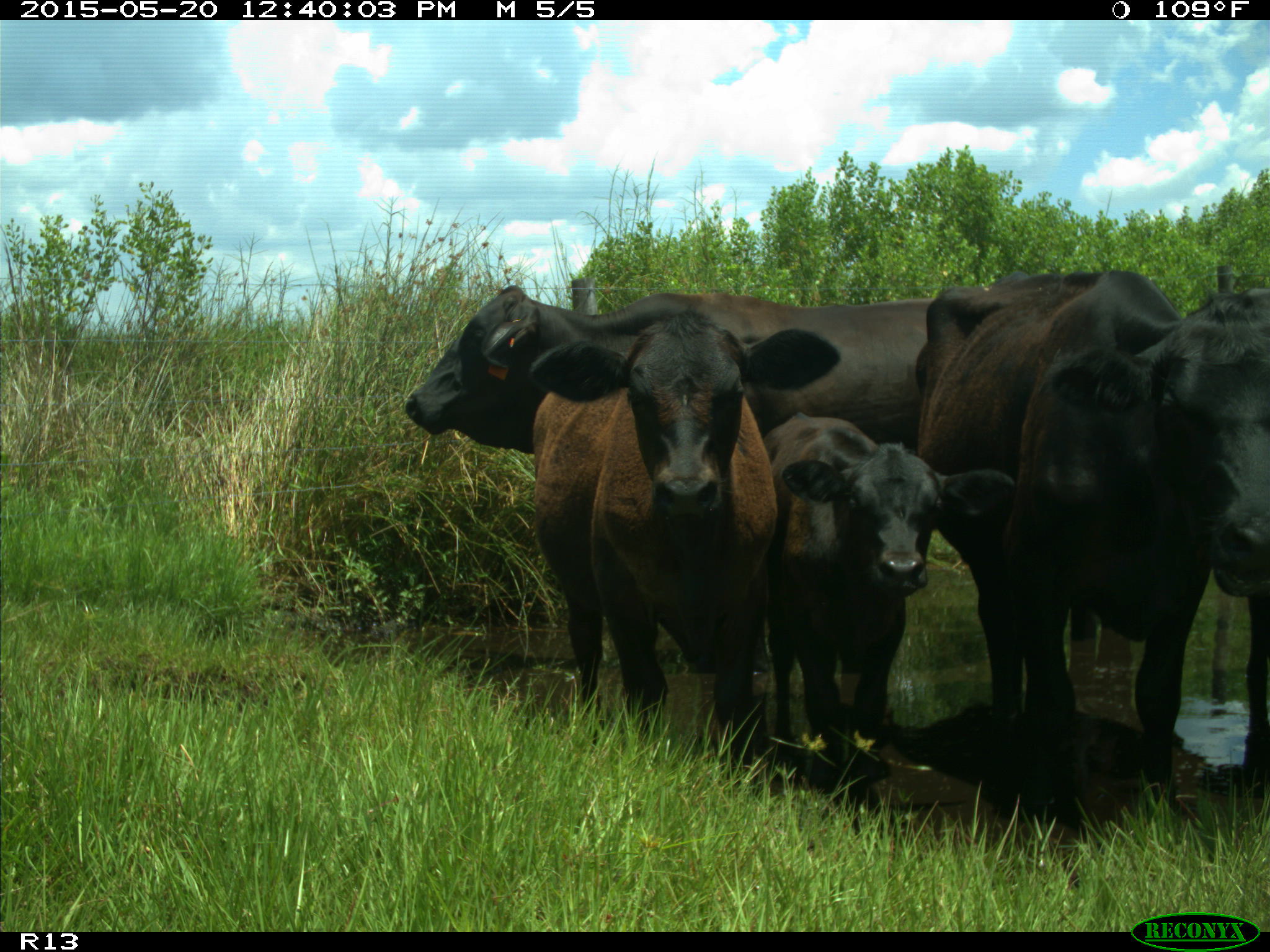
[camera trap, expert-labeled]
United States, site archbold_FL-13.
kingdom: Animalia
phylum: Chordata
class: Mammalia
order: Artiodactyla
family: Bovidae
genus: Bos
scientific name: Bos taurus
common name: domestic cow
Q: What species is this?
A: Bos taurus (domestic cow).